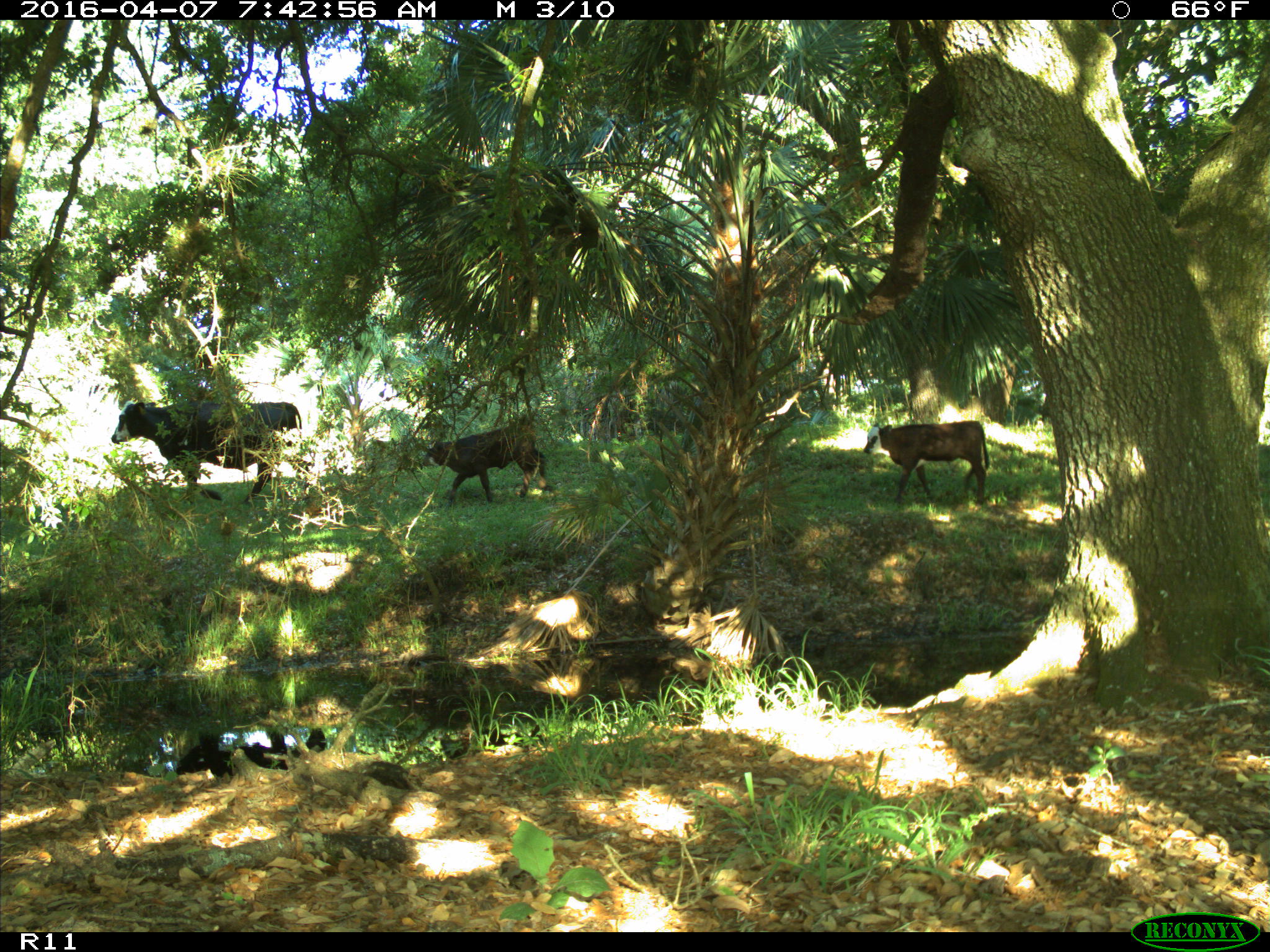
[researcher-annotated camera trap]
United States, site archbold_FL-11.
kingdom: Animalia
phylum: Chordata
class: Mammalia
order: Artiodactyla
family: Bovidae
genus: Bos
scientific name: Bos taurus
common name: domestic cow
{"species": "Bos taurus (domestic cow)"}